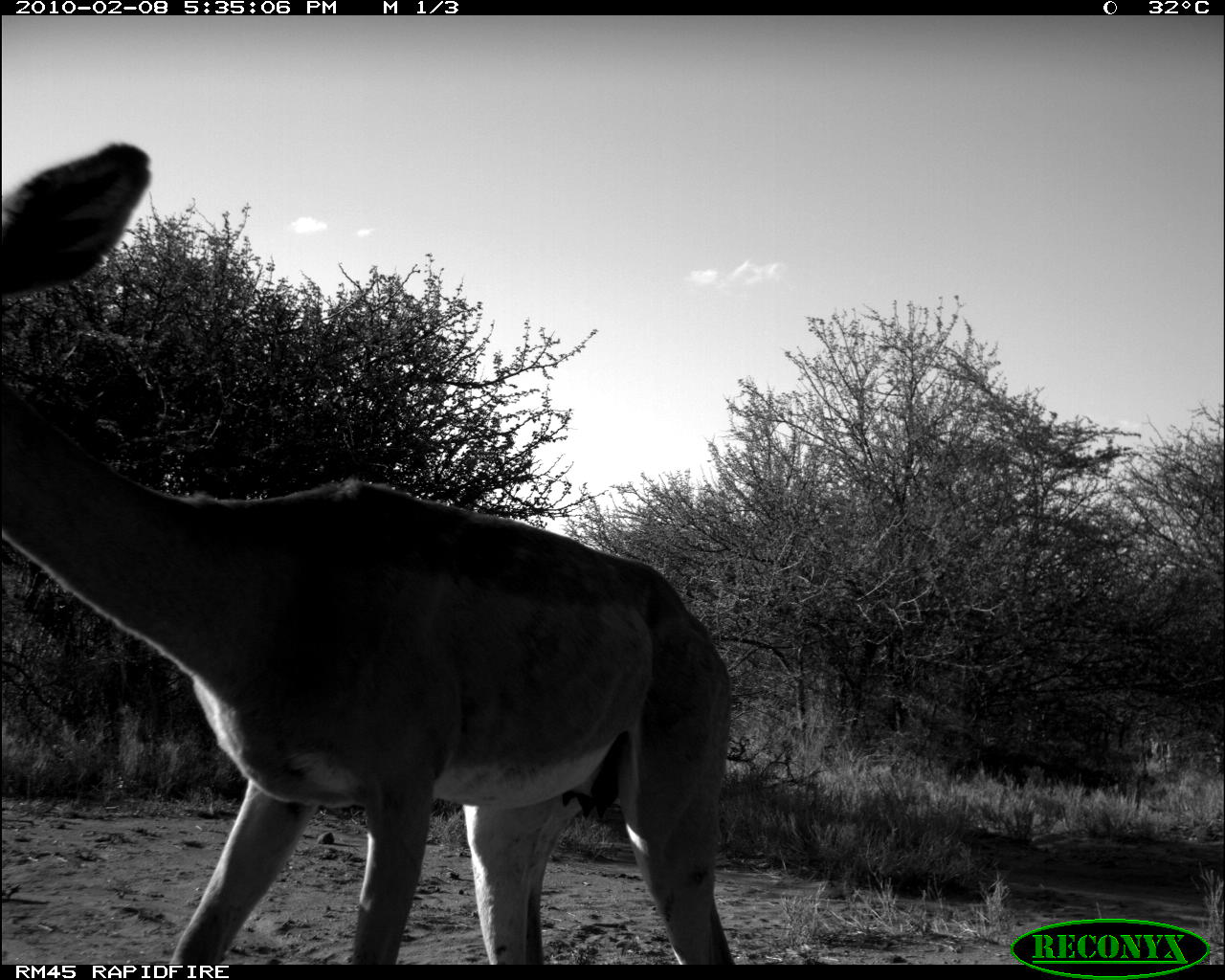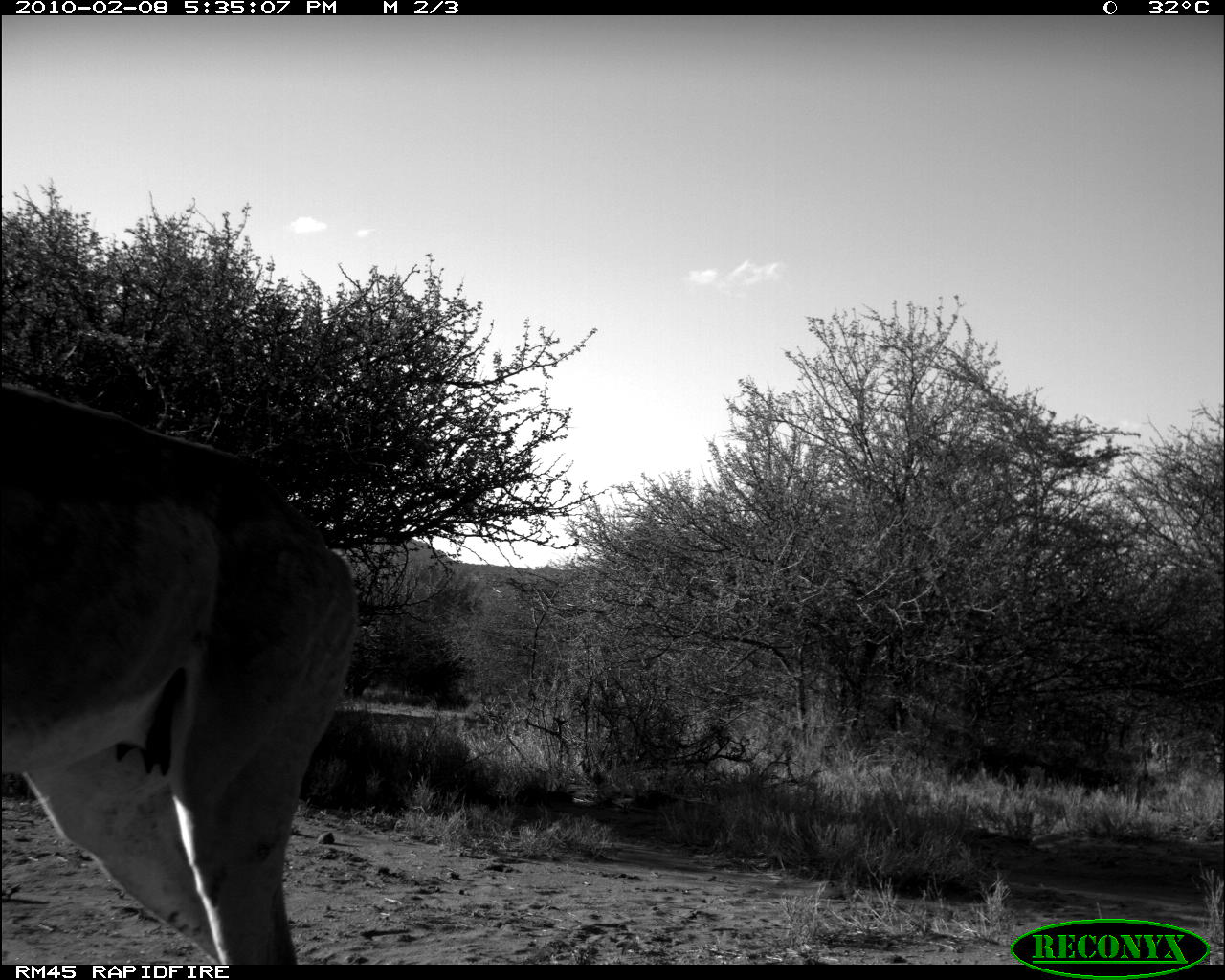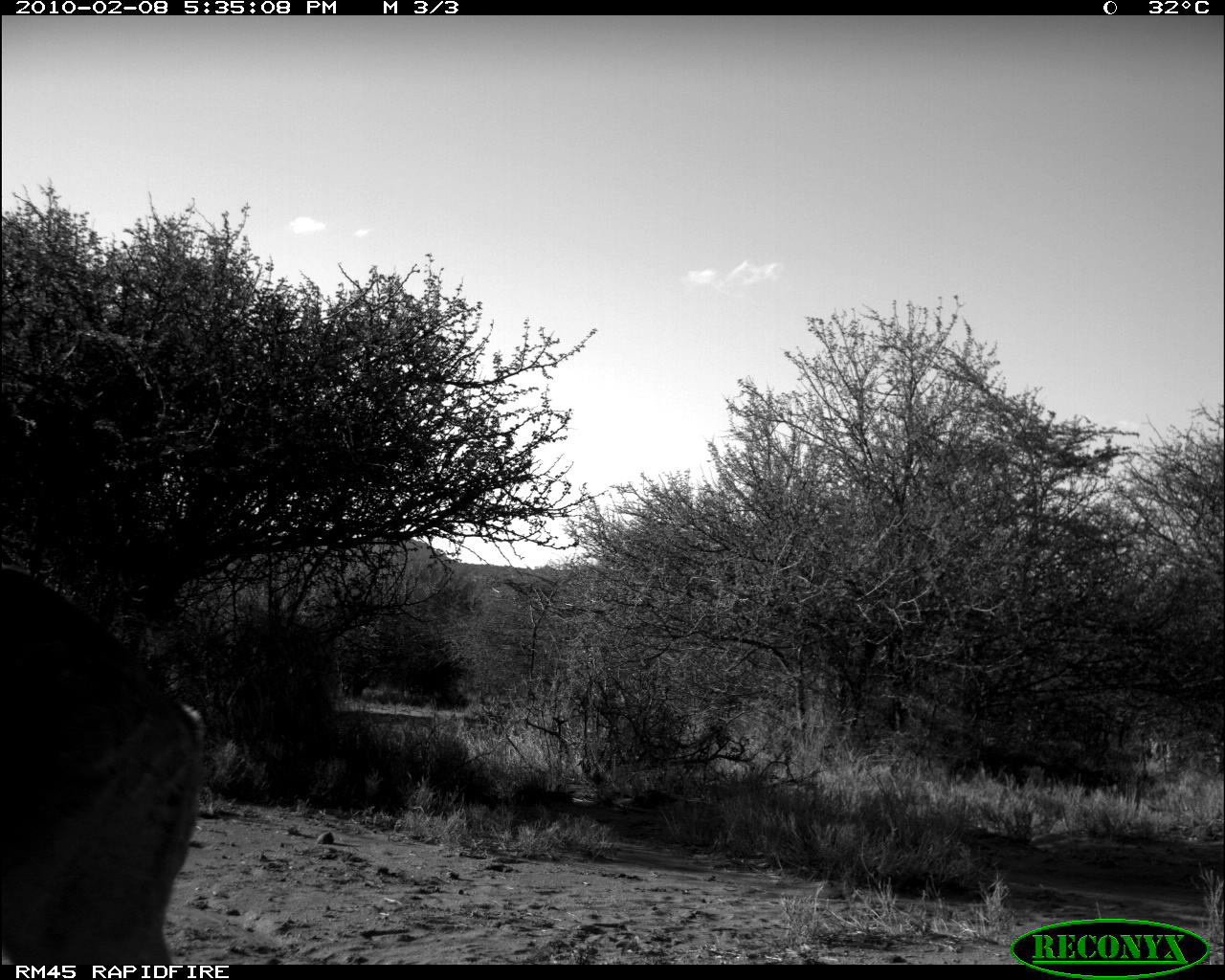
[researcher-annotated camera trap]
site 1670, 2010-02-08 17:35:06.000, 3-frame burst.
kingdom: Animalia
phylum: Chordata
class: Mammalia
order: Artiodactyla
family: Bovidae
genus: Litocranius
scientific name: Litocranius walleri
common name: gerenuk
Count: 1.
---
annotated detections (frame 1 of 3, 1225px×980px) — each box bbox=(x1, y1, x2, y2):
litocranius walleri: bbox=(0, 141, 735, 965)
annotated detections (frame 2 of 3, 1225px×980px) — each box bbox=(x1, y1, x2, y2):
litocranius walleri: bbox=(0, 378, 361, 965)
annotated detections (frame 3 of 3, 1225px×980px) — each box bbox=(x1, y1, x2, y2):
litocranius walleri: bbox=(0, 562, 211, 965)